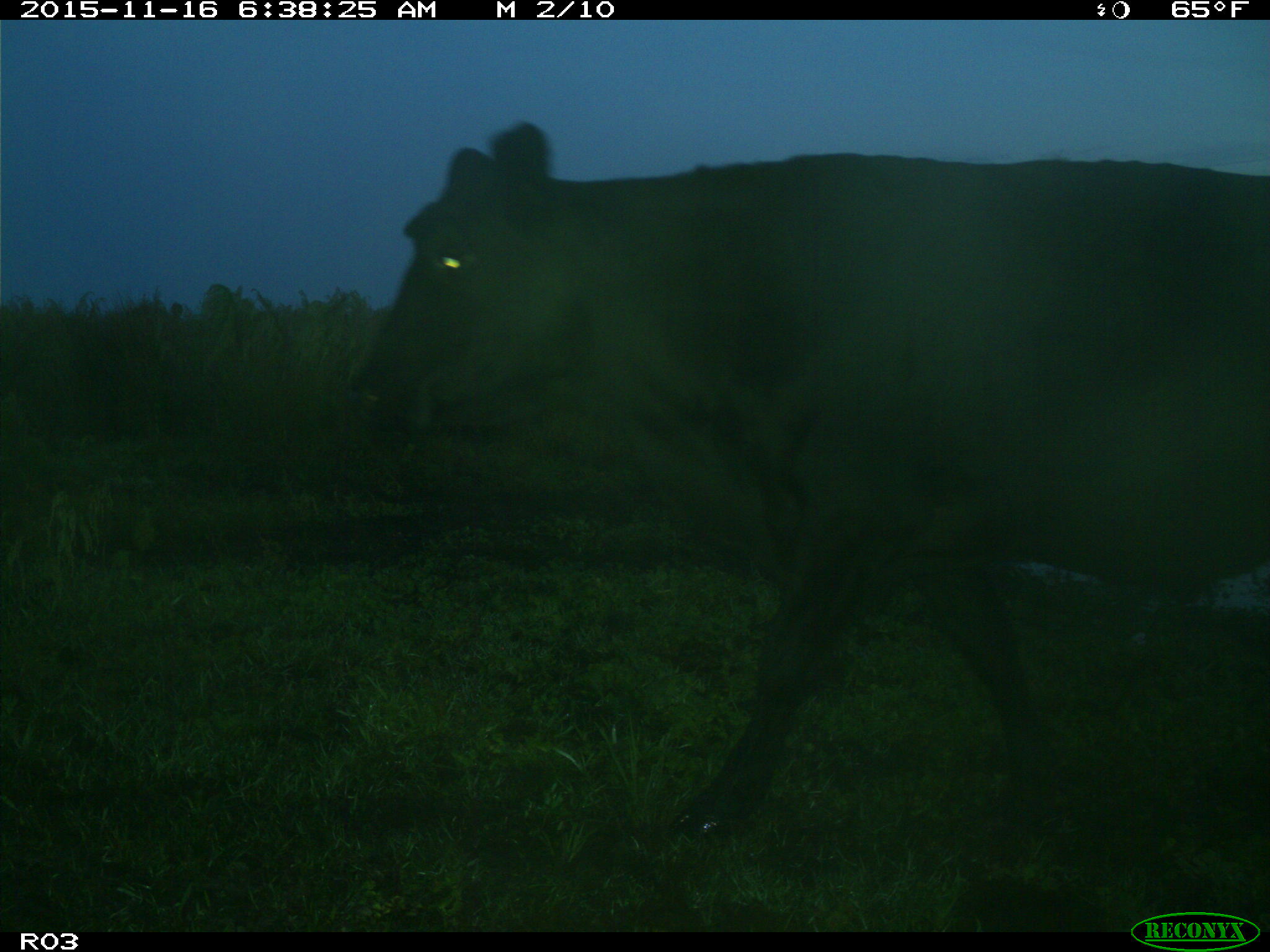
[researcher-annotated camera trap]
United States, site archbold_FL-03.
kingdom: Animalia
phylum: Chordata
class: Mammalia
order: Artiodactyla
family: Bovidae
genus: Bos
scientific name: Bos taurus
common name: domestic cow